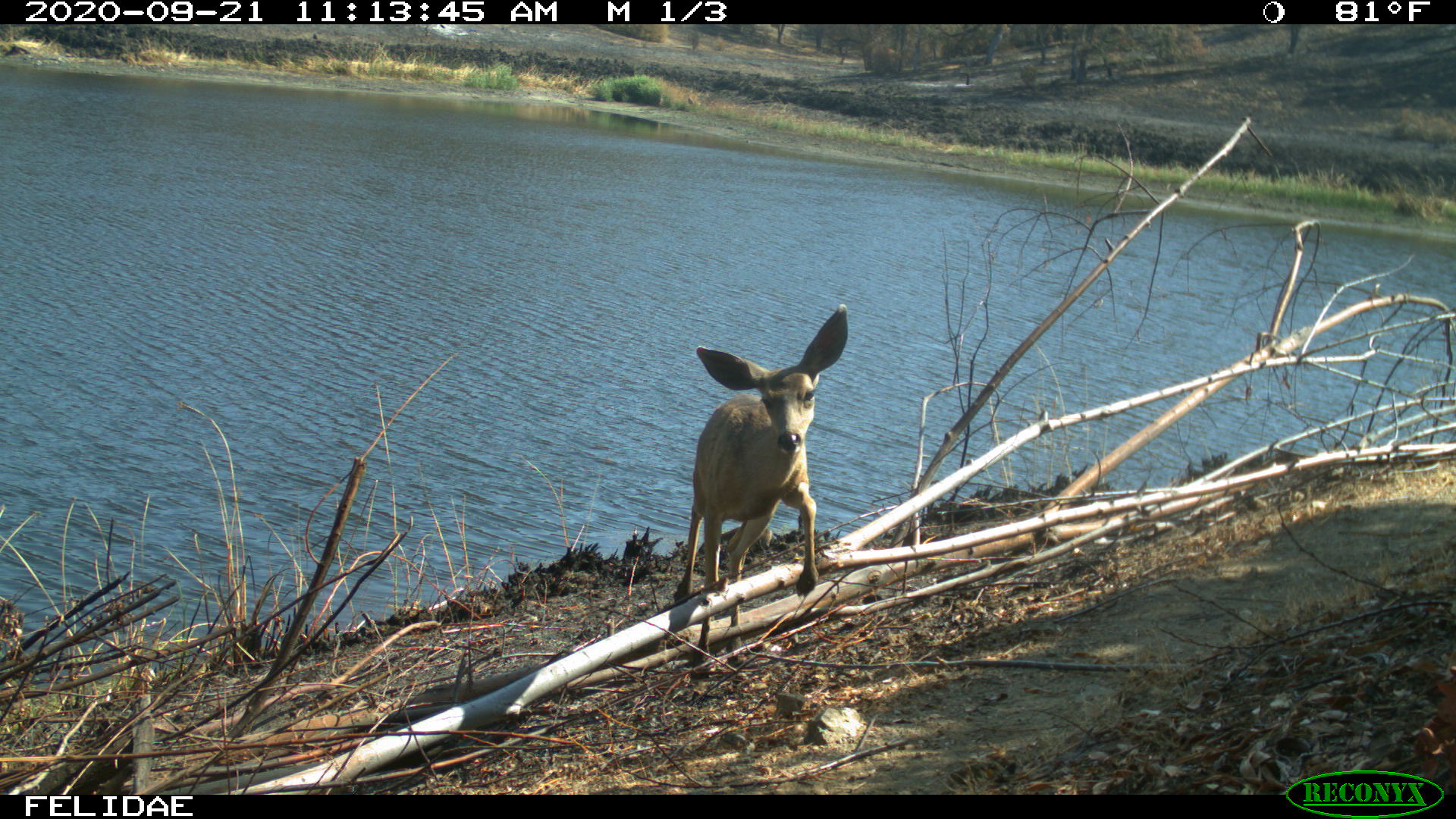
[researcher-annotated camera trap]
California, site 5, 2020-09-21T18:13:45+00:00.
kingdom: Animalia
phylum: Chordata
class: Mammalia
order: Artiodactyla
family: Cervidae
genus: Odocoileus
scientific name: Odocoileus hemionus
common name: mule deer